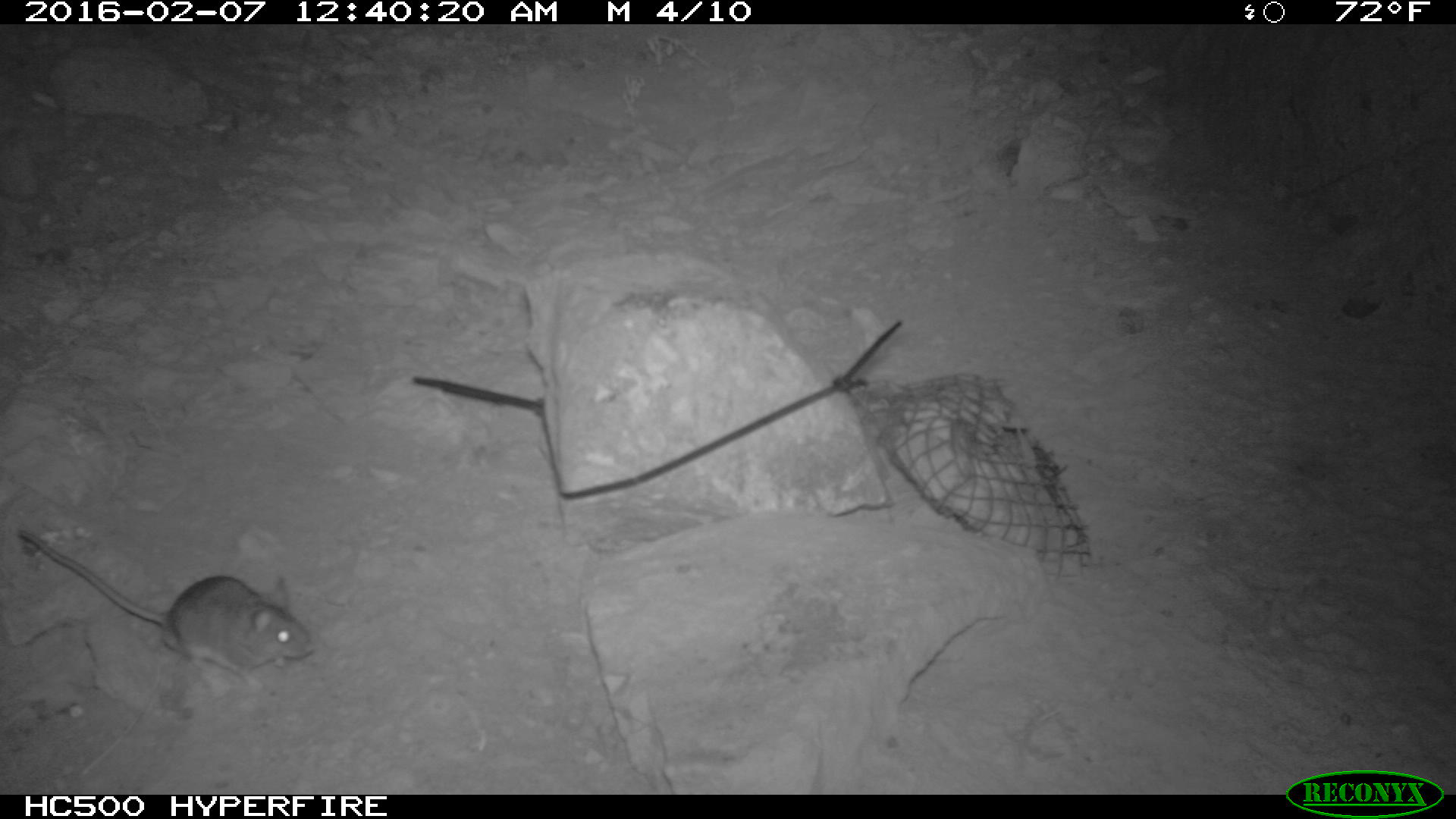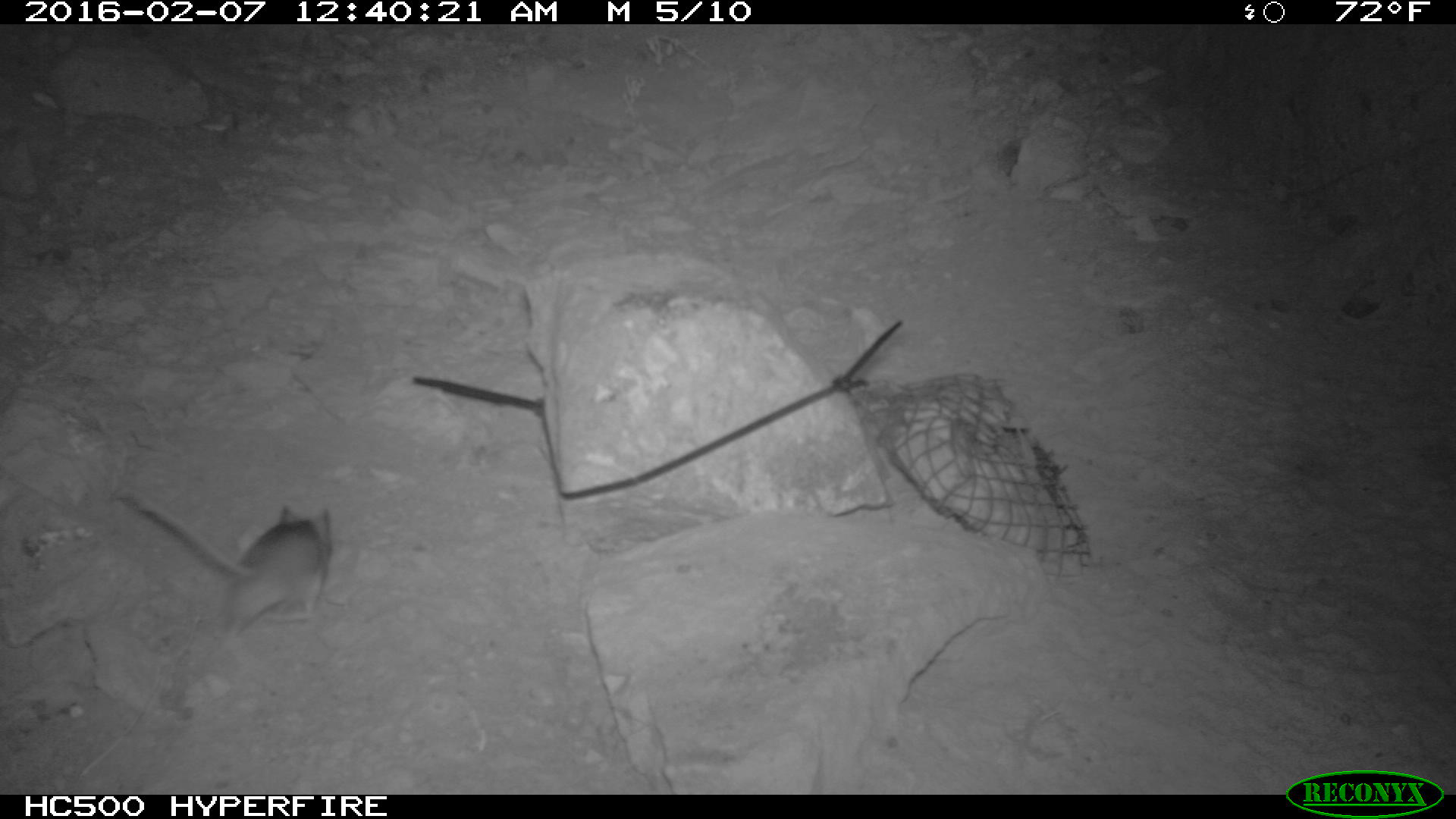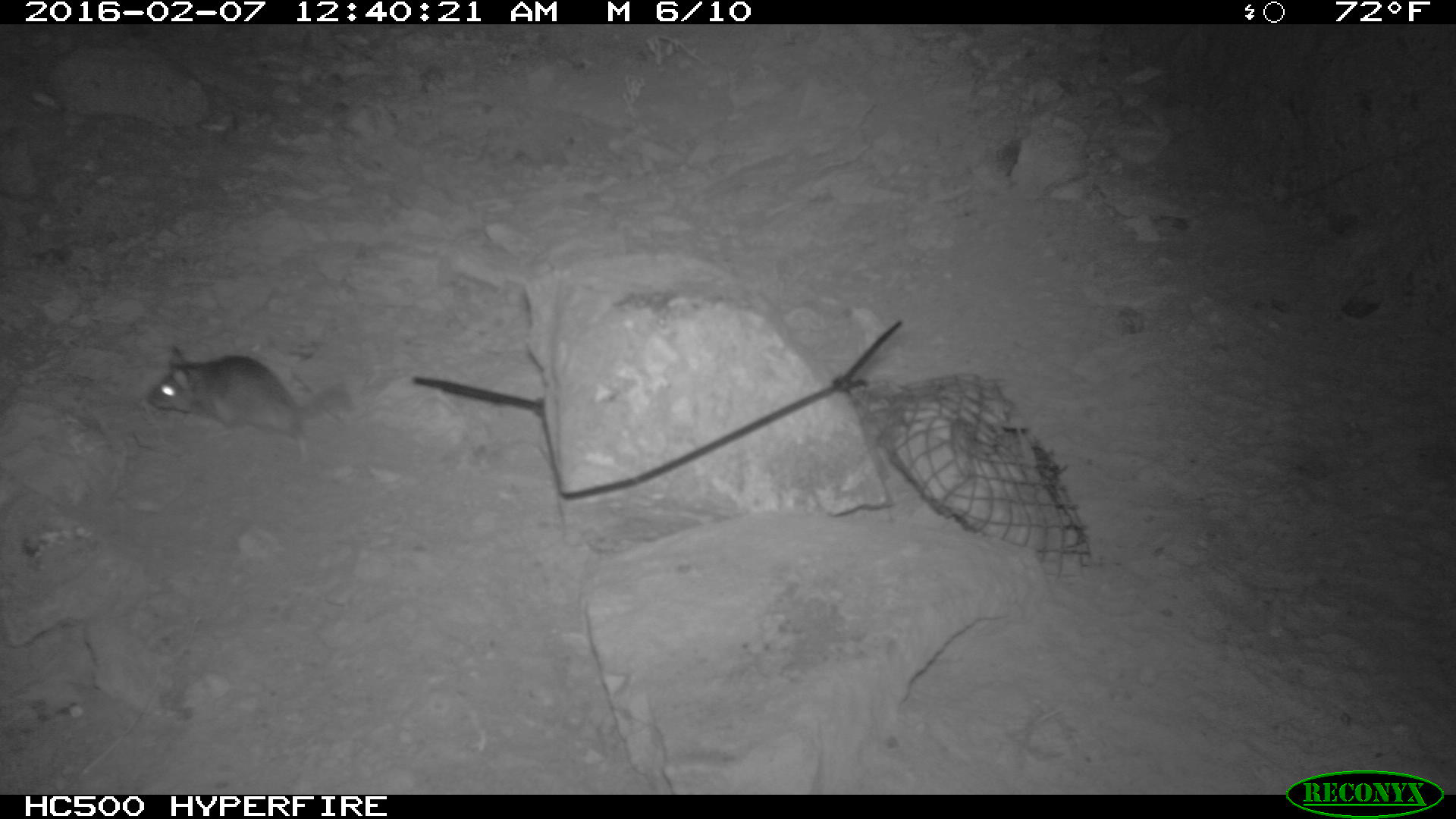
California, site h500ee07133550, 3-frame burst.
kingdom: Animalia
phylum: Chordata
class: Mammalia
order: Rodentia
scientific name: Rodentia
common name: rodent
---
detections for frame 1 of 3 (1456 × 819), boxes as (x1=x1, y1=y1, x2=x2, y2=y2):
rodent: (x1=19, y1=528, x2=313, y2=689)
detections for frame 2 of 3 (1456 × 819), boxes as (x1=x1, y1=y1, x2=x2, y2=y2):
rodent: (x1=110, y1=492, x2=334, y2=640)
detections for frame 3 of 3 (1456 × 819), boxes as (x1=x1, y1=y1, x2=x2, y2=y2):
rodent: (x1=147, y1=343, x2=356, y2=465)